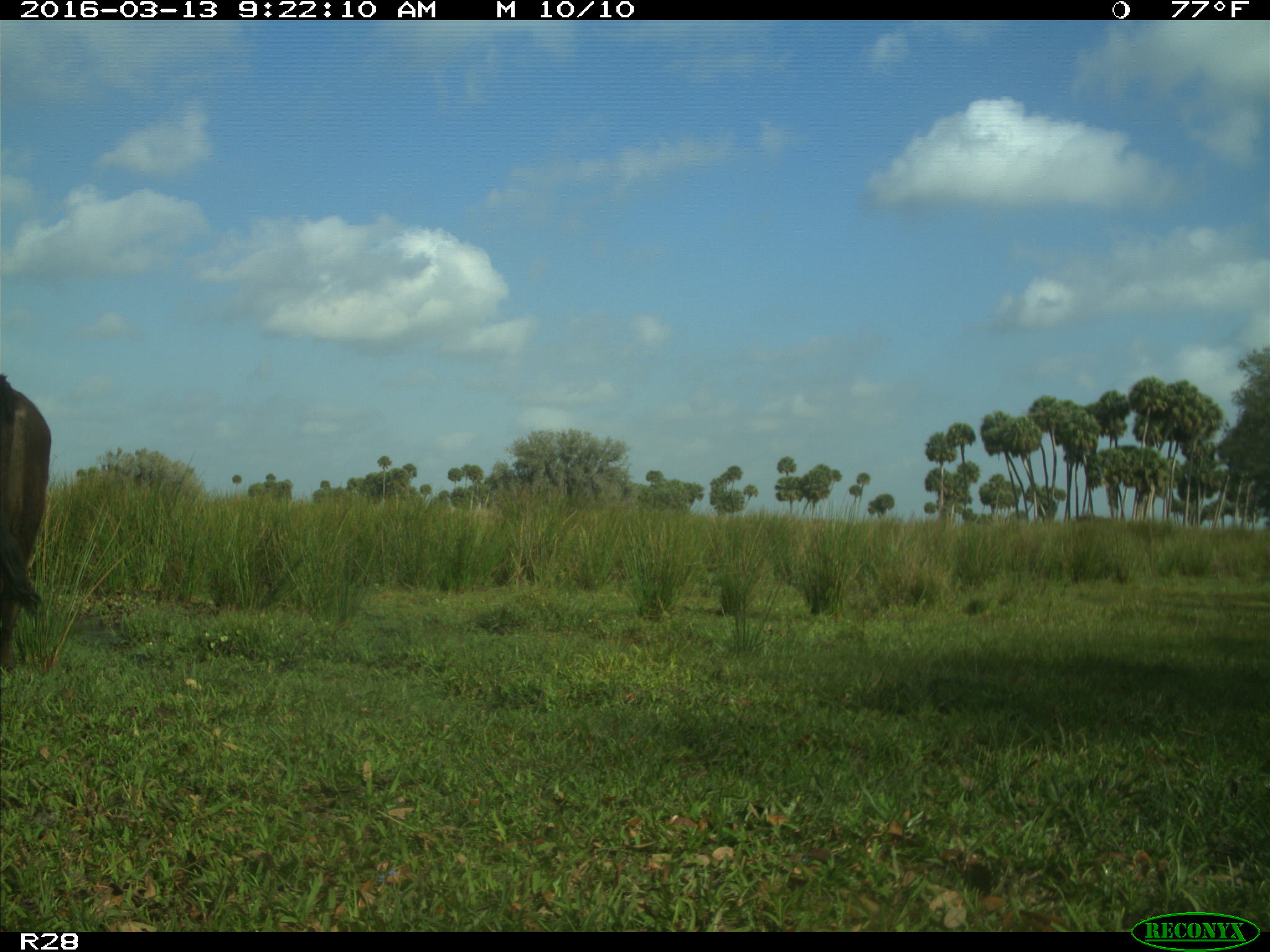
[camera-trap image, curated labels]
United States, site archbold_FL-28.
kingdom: Animalia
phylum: Chordata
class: Mammalia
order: Artiodactyla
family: Bovidae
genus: Bos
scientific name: Bos taurus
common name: domestic cow